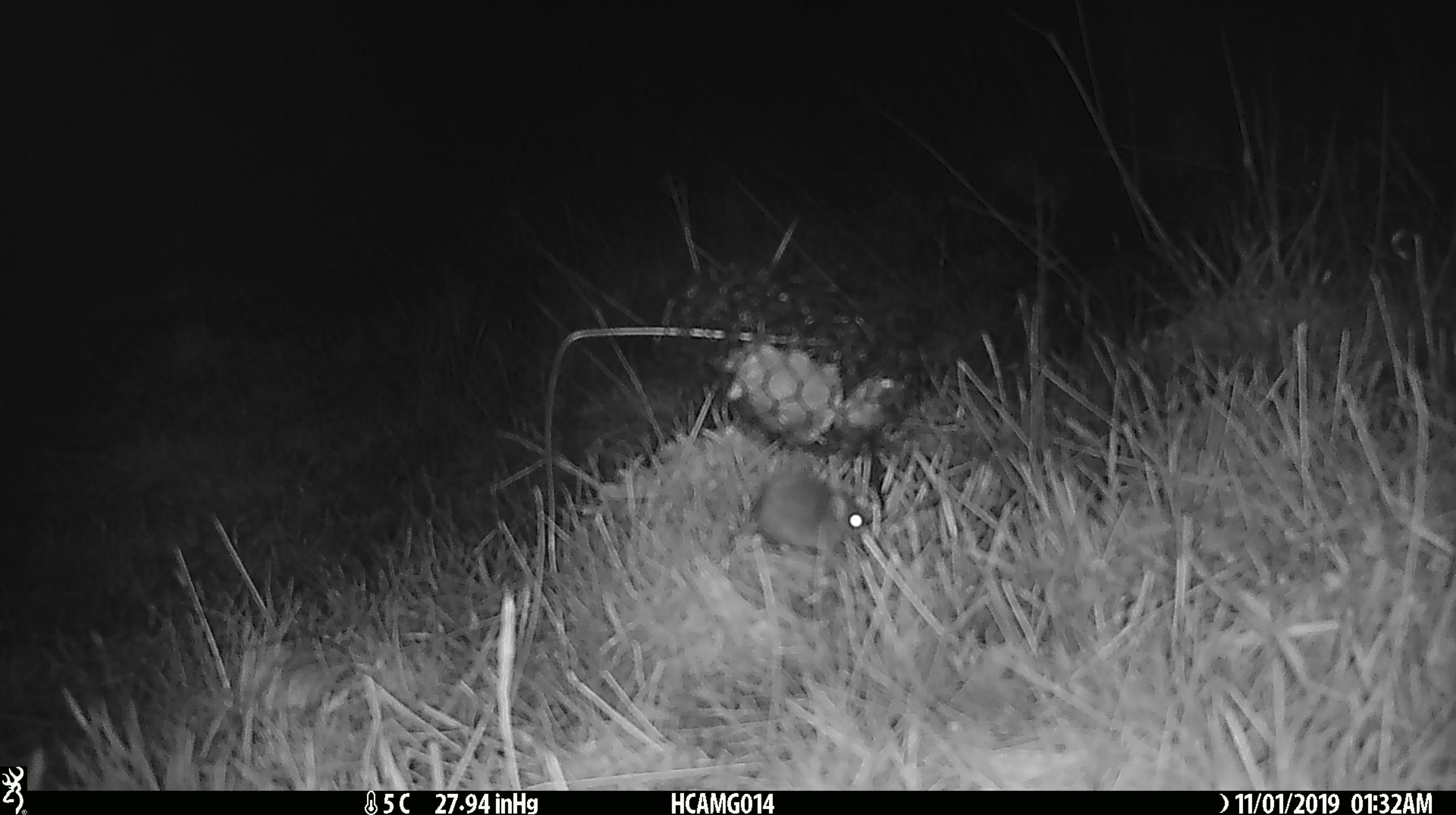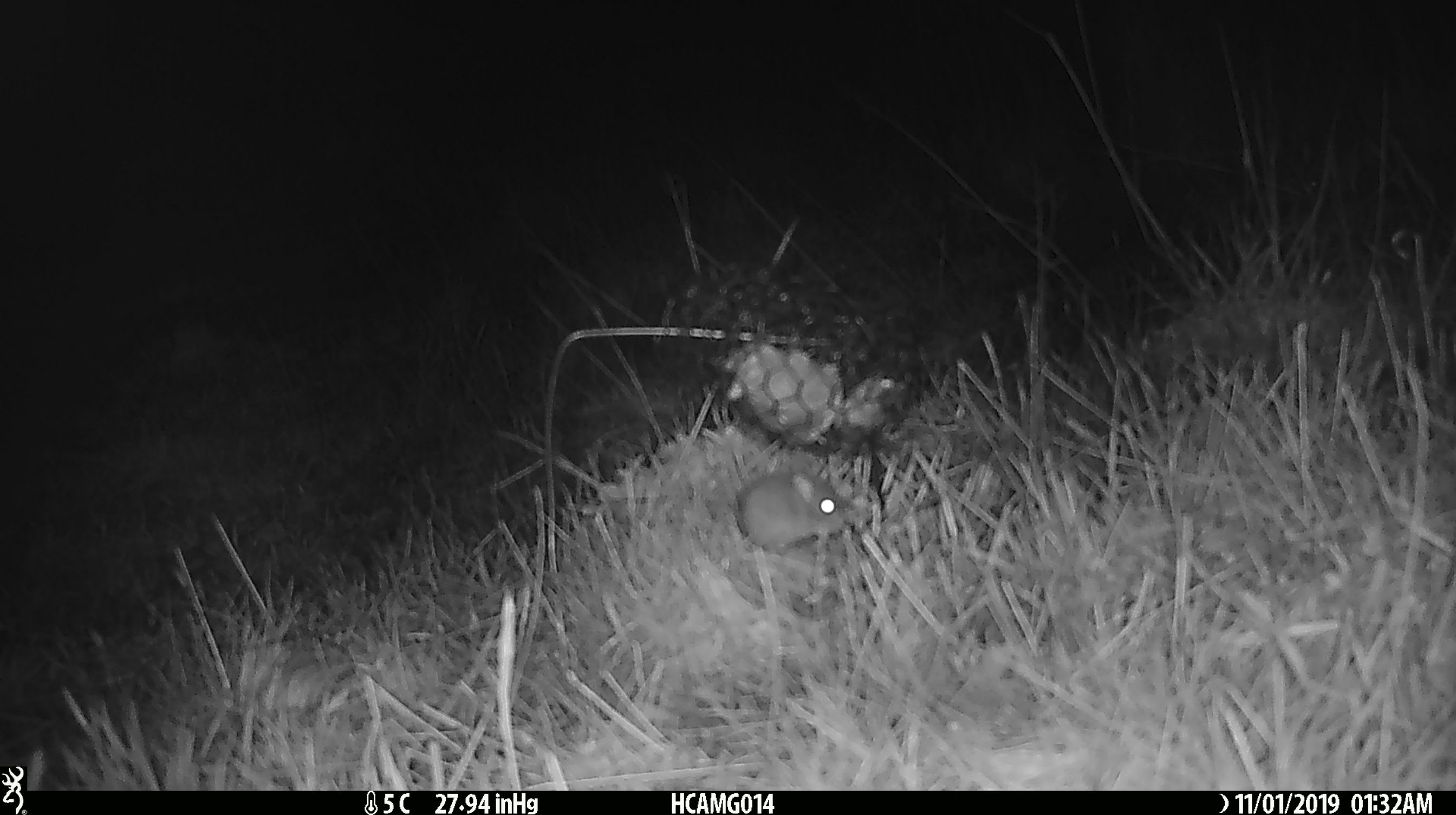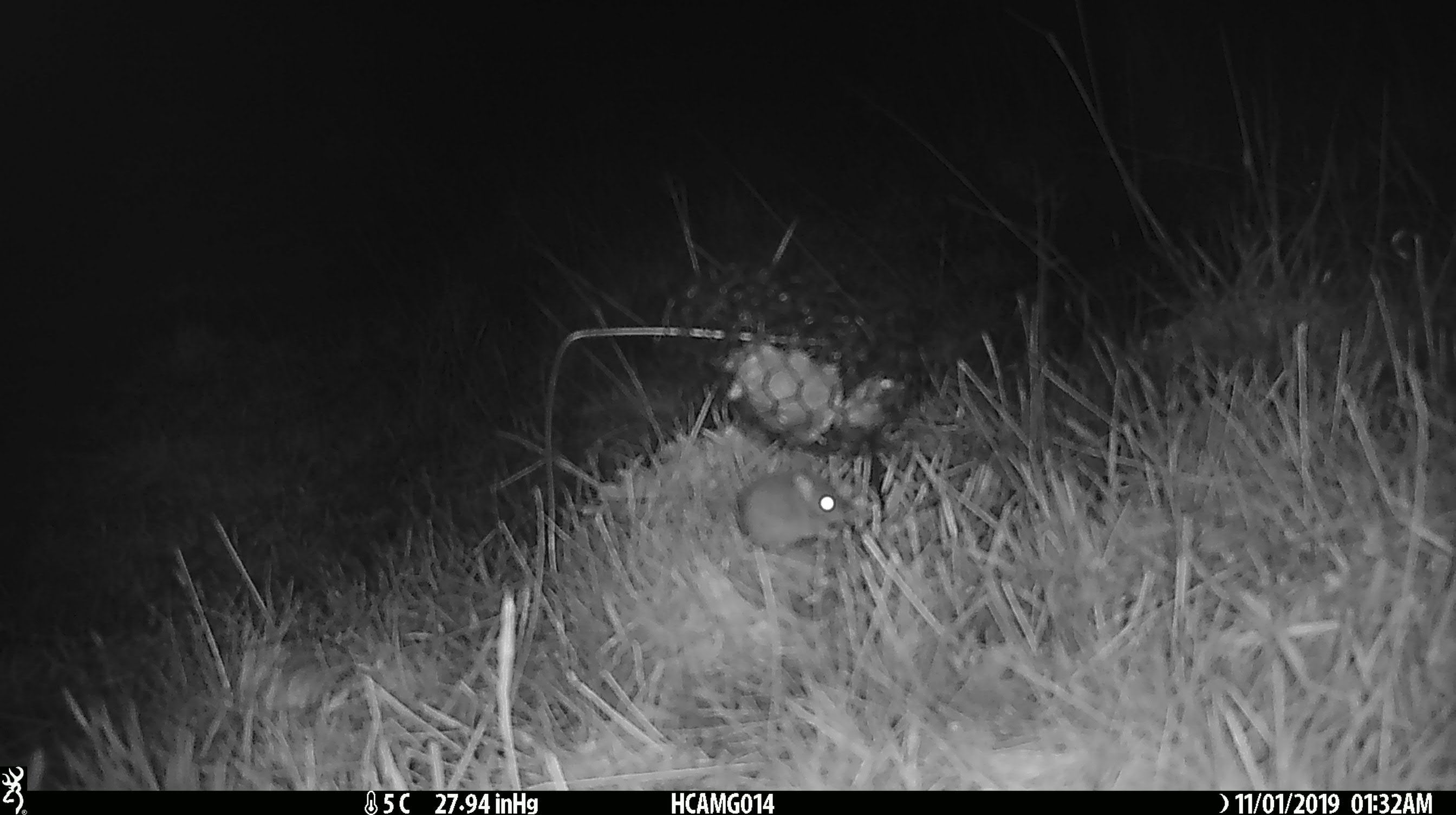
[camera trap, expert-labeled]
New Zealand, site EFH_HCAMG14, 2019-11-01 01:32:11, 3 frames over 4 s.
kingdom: Animalia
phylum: Chordata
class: Mammalia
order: Rodentia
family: Muridae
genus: Mus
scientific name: Mus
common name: mouse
Mouse (Mus).